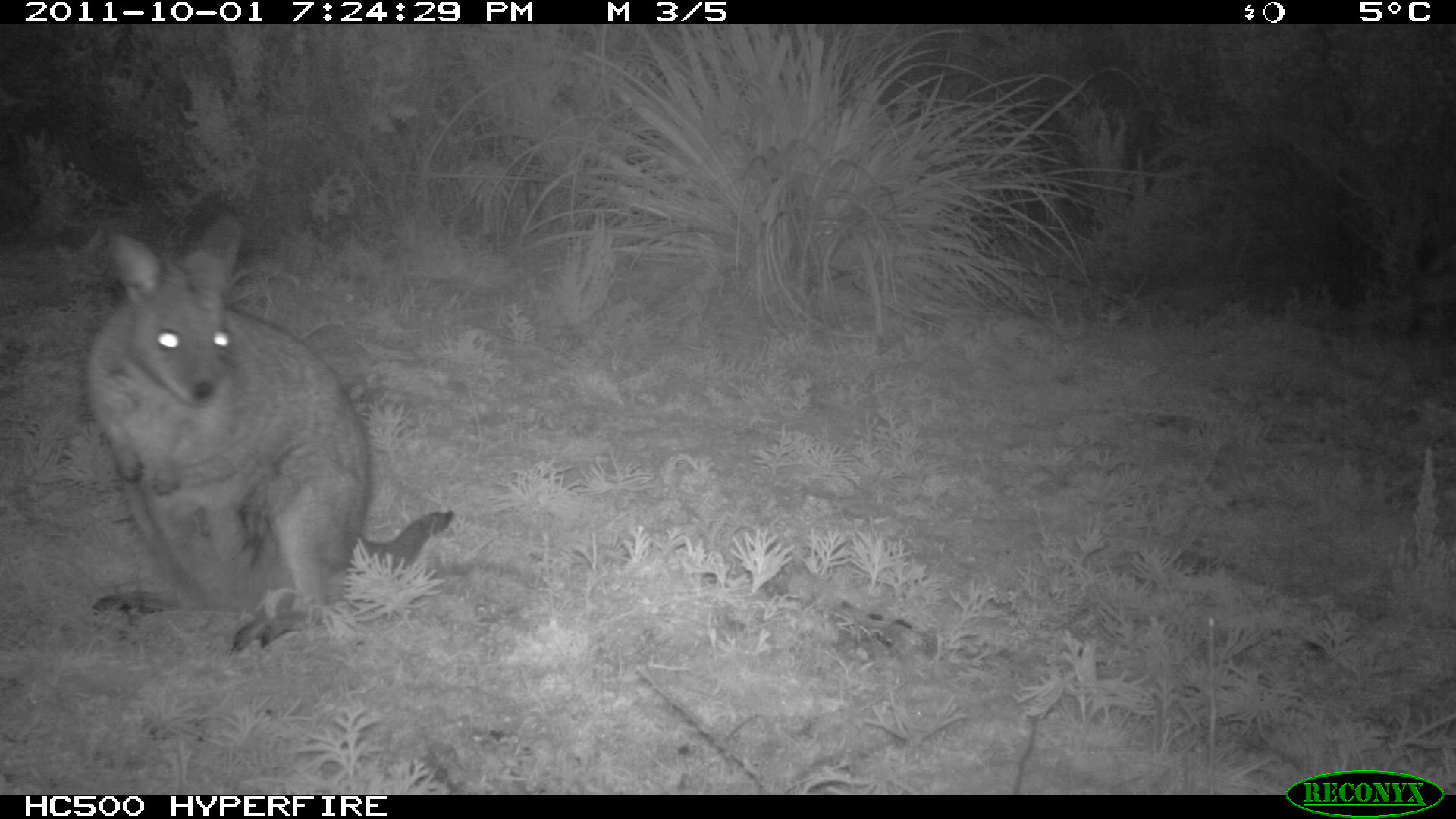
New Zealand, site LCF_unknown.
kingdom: Animalia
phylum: Chordata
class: Mammalia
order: Diprotodontia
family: Macropodidae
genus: Notamacropus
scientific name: Notamacropus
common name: wallaby